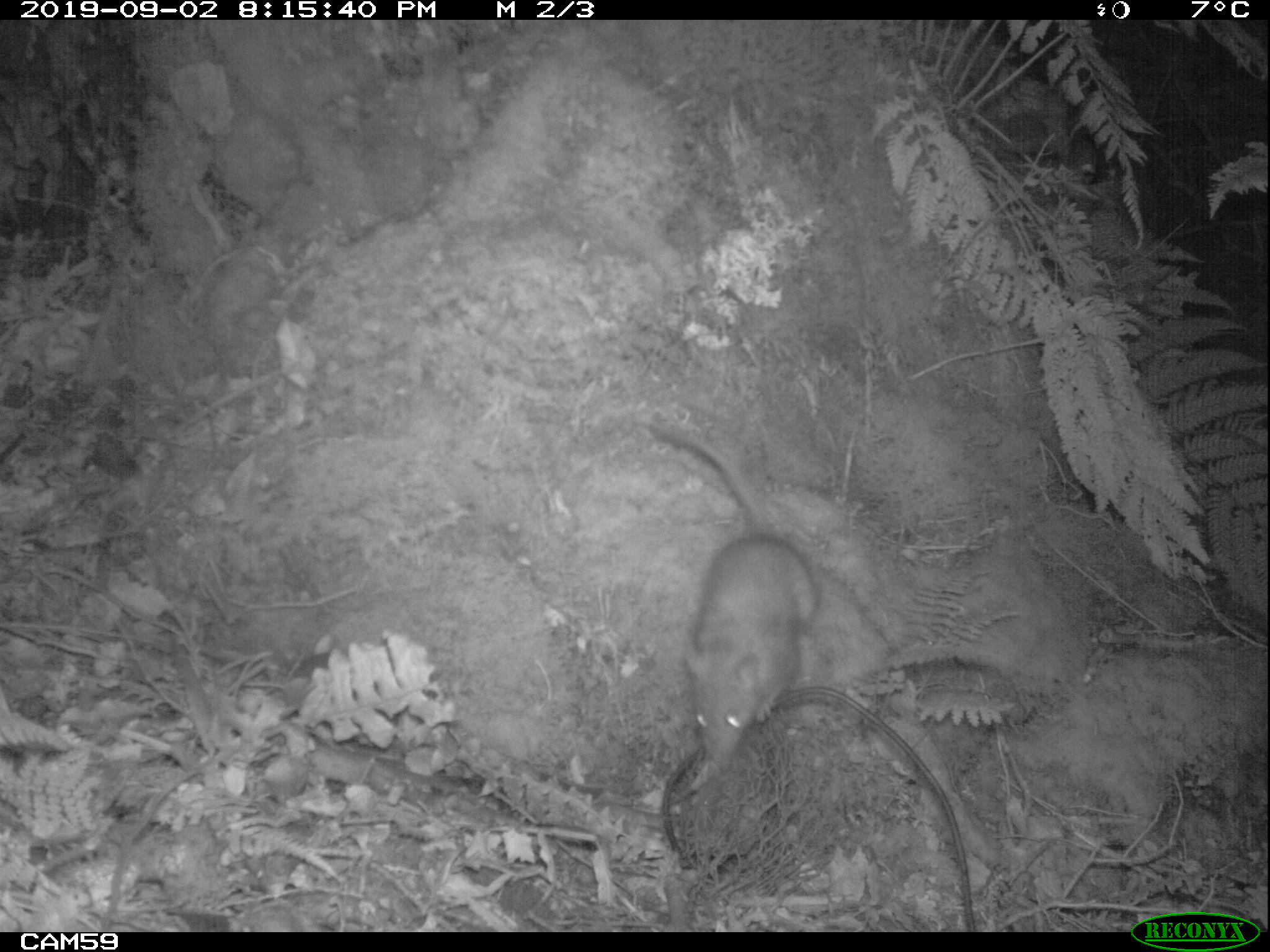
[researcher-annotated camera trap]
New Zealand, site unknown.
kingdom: Animalia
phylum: Chordata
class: Mammalia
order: Rodentia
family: Muridae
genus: Rattus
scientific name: Rattus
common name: rat